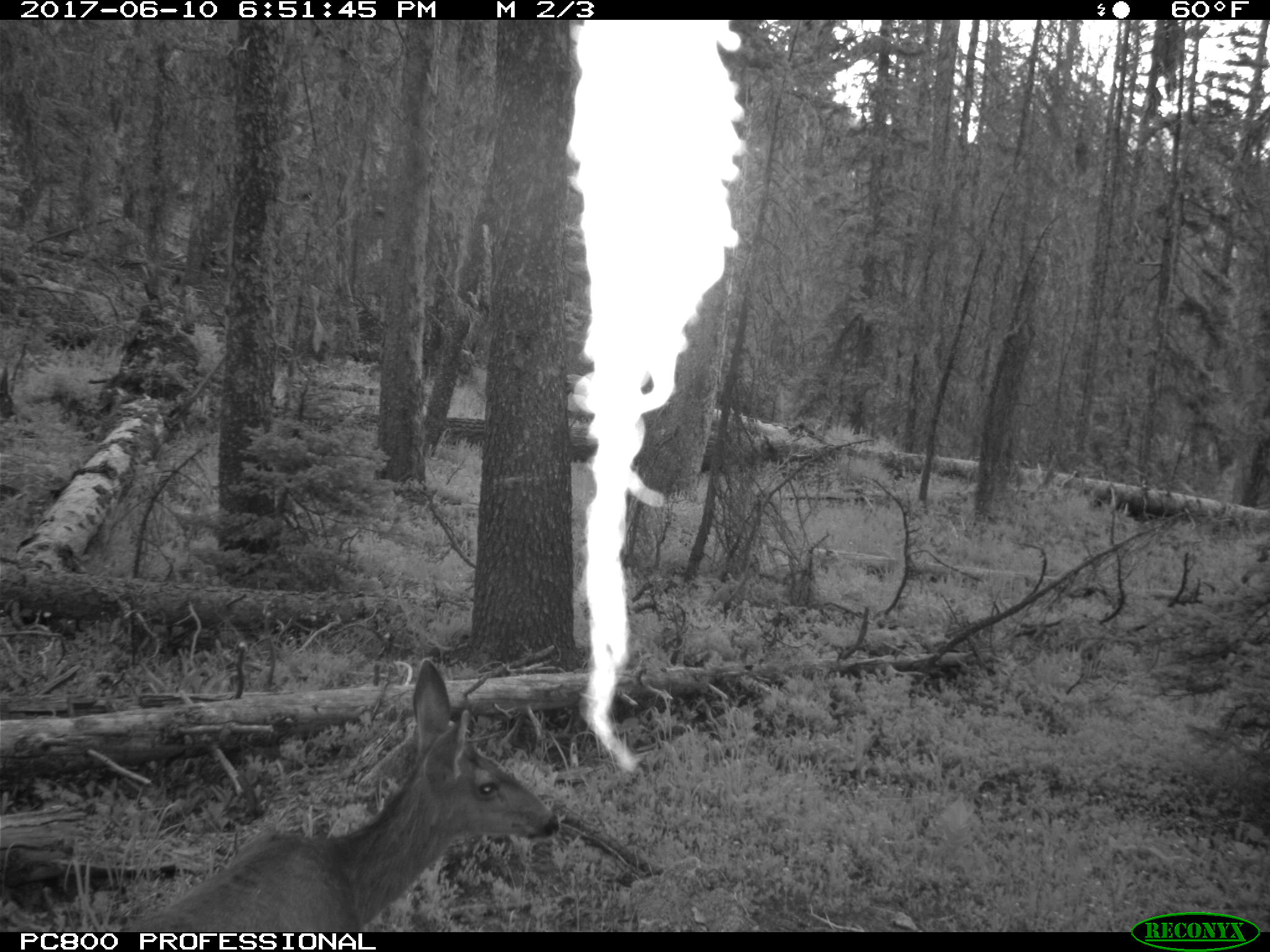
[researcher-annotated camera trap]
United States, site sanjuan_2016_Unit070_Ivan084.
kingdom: Animalia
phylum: Chordata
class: Mammalia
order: Artiodactyla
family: Cervidae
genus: Odocoileus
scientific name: Odocoileus hemionus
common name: mule deer